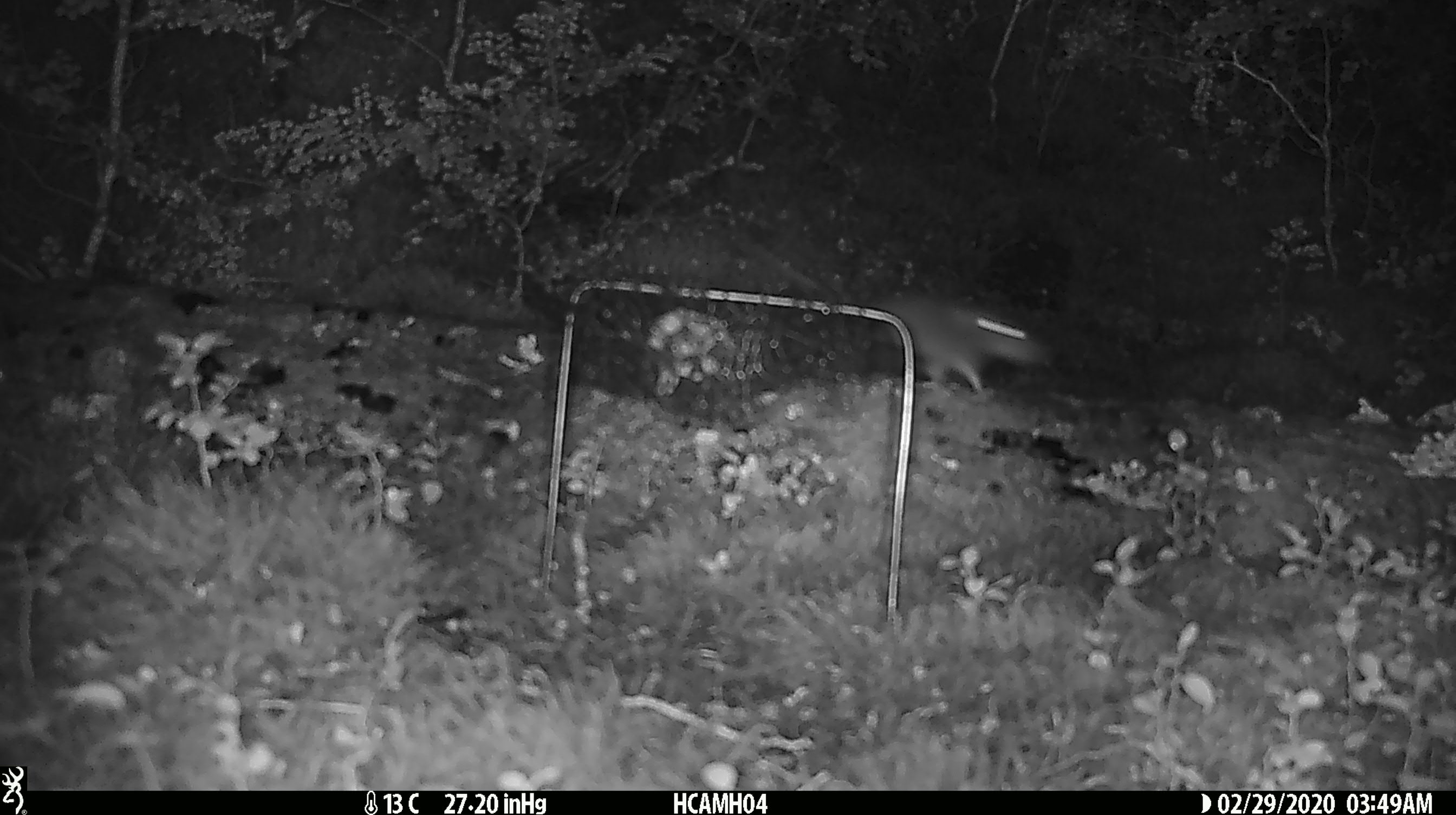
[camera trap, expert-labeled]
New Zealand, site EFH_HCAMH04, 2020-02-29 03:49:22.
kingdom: Animalia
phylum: Chordata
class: Mammalia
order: Rodentia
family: Muridae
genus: Mus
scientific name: Mus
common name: mouse